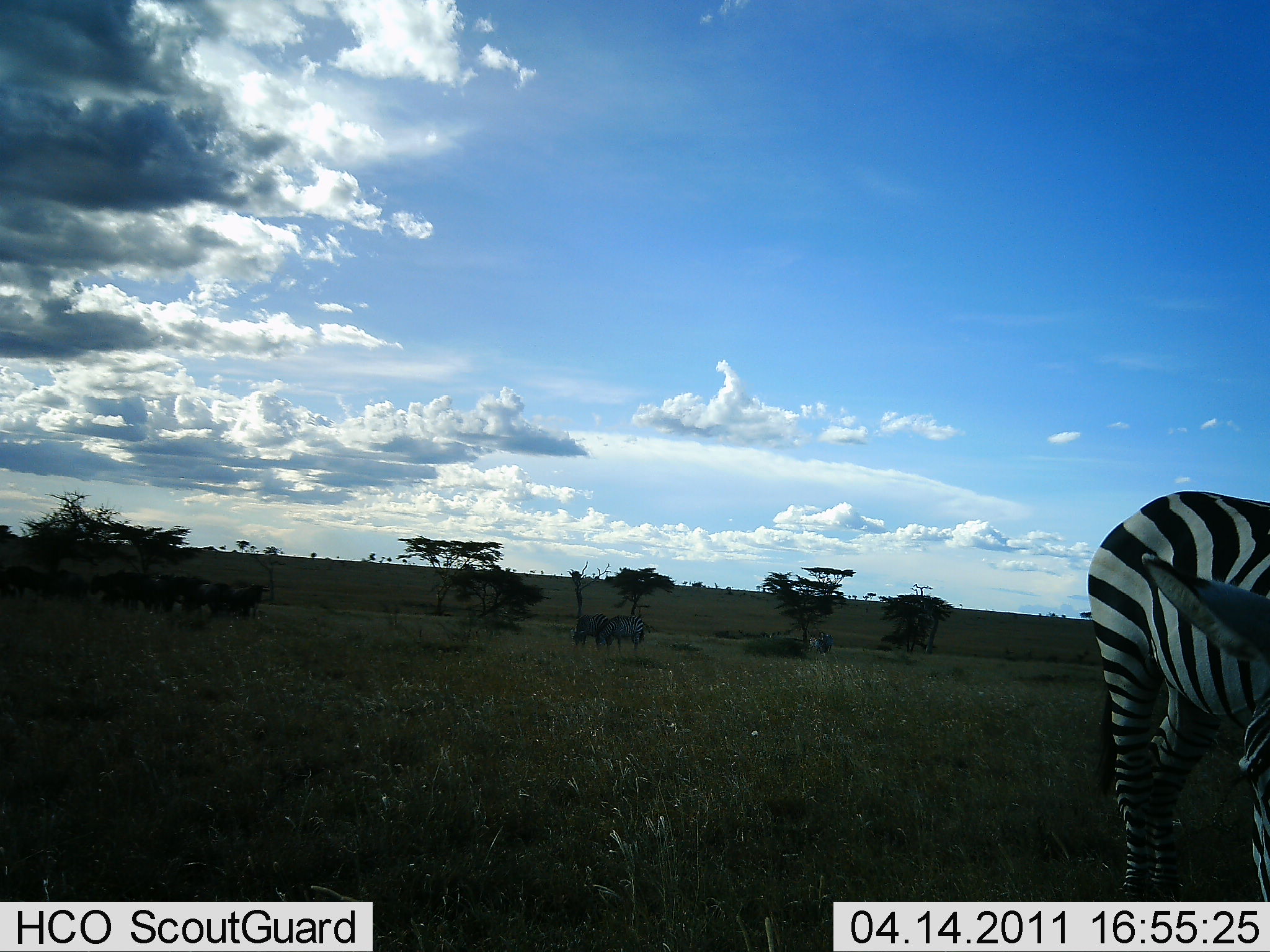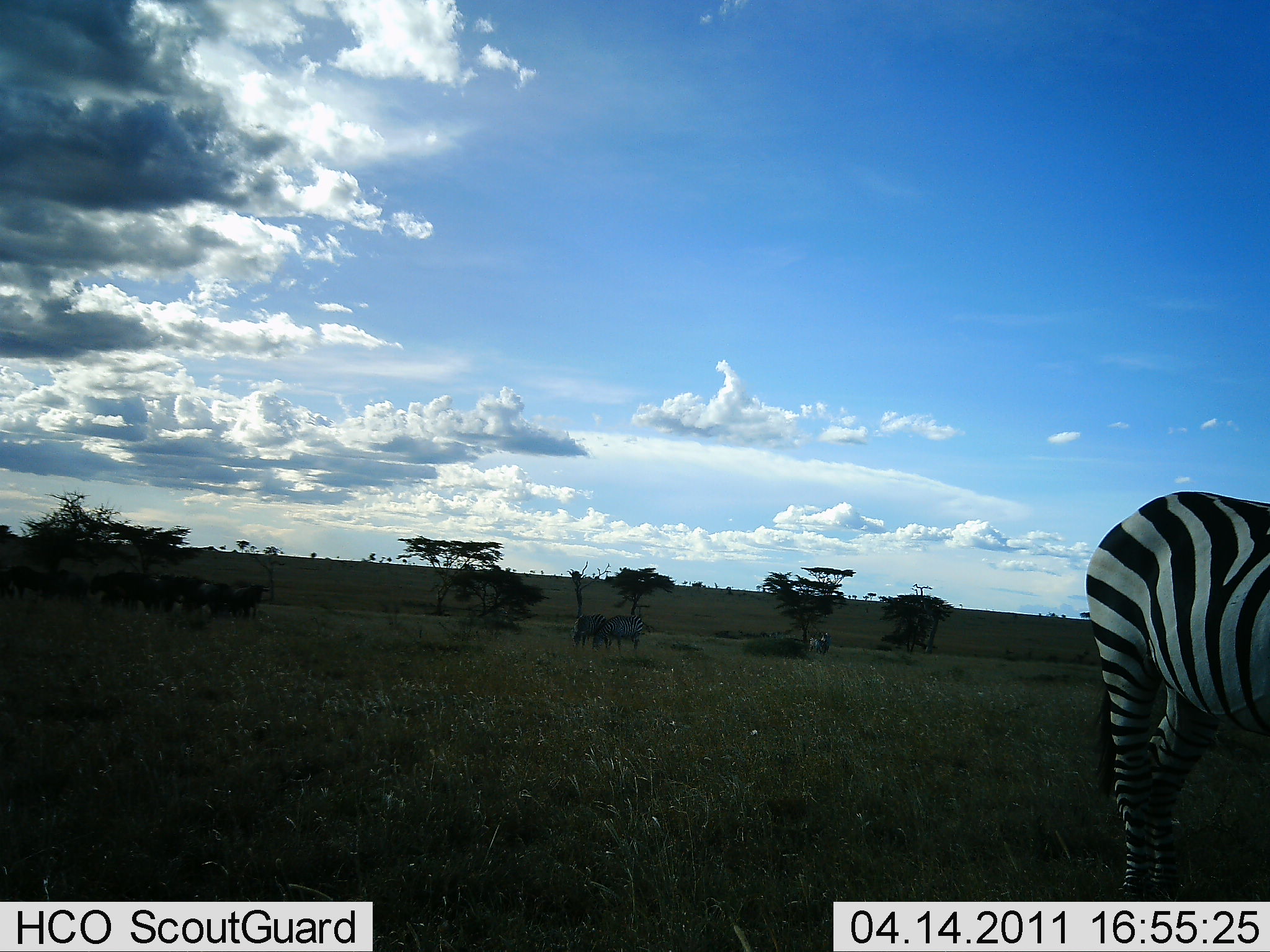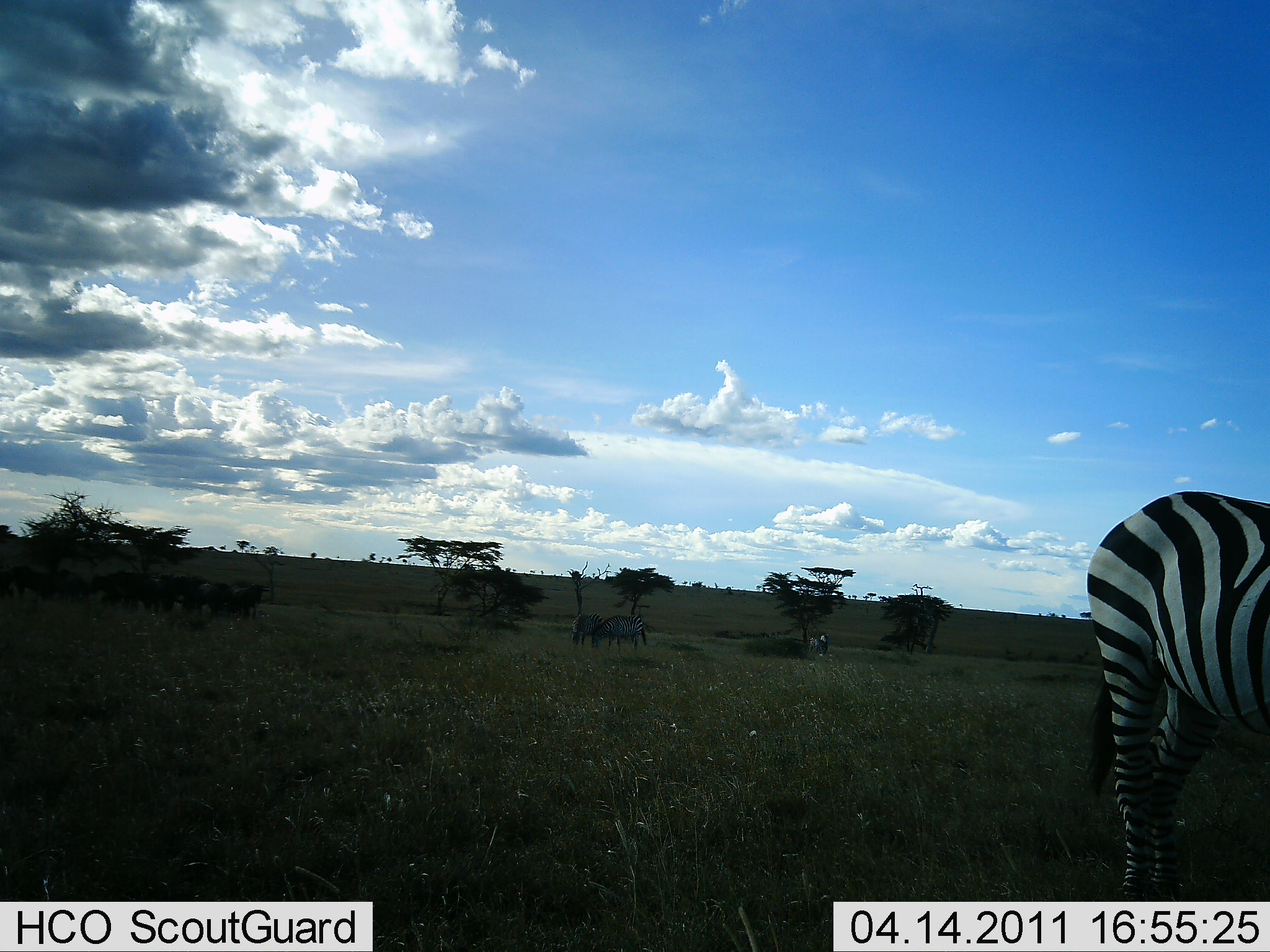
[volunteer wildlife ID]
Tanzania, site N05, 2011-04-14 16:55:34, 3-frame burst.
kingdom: Animalia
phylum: Chordata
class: Mammalia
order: Perissodactyla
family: Equidae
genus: Equus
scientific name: Equus quagga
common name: plains zebra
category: zebra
Zebra (plains zebra) (Equus quagga), count 2. Behavior (volunteer vote fractions): standing 47%, resting 0%, moving 5%, interacting 0%. Young present (vote fraction): 0%. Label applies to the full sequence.